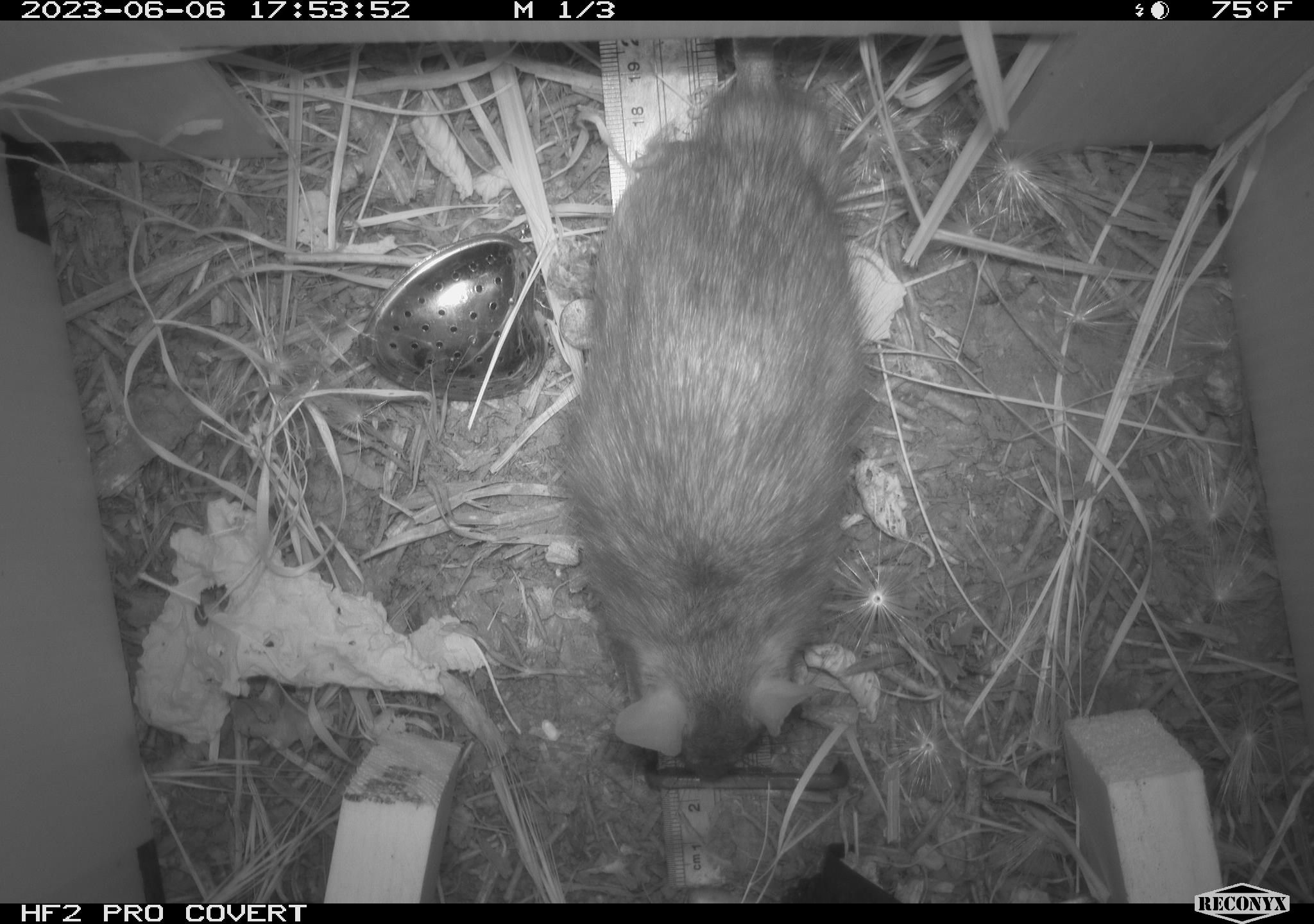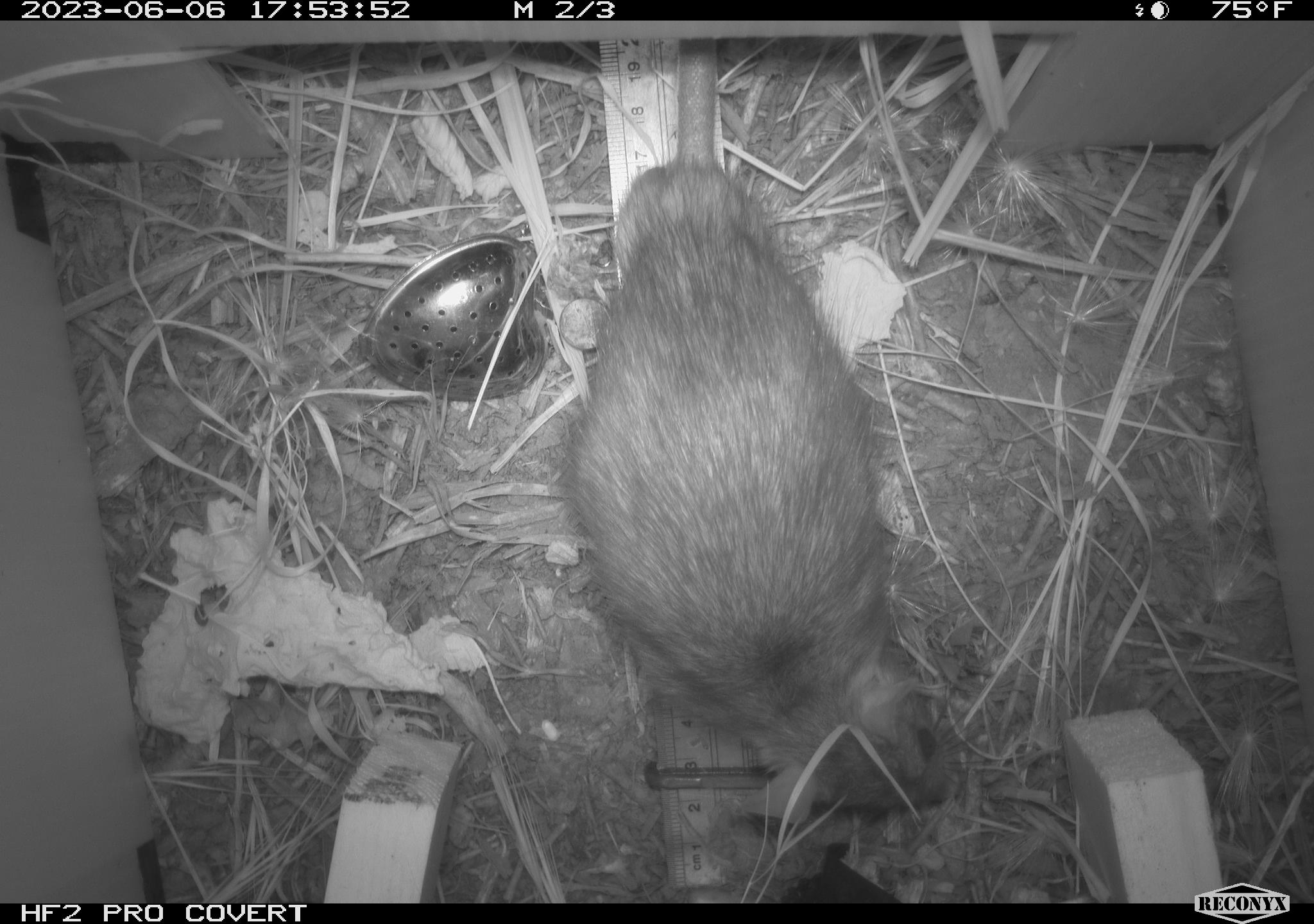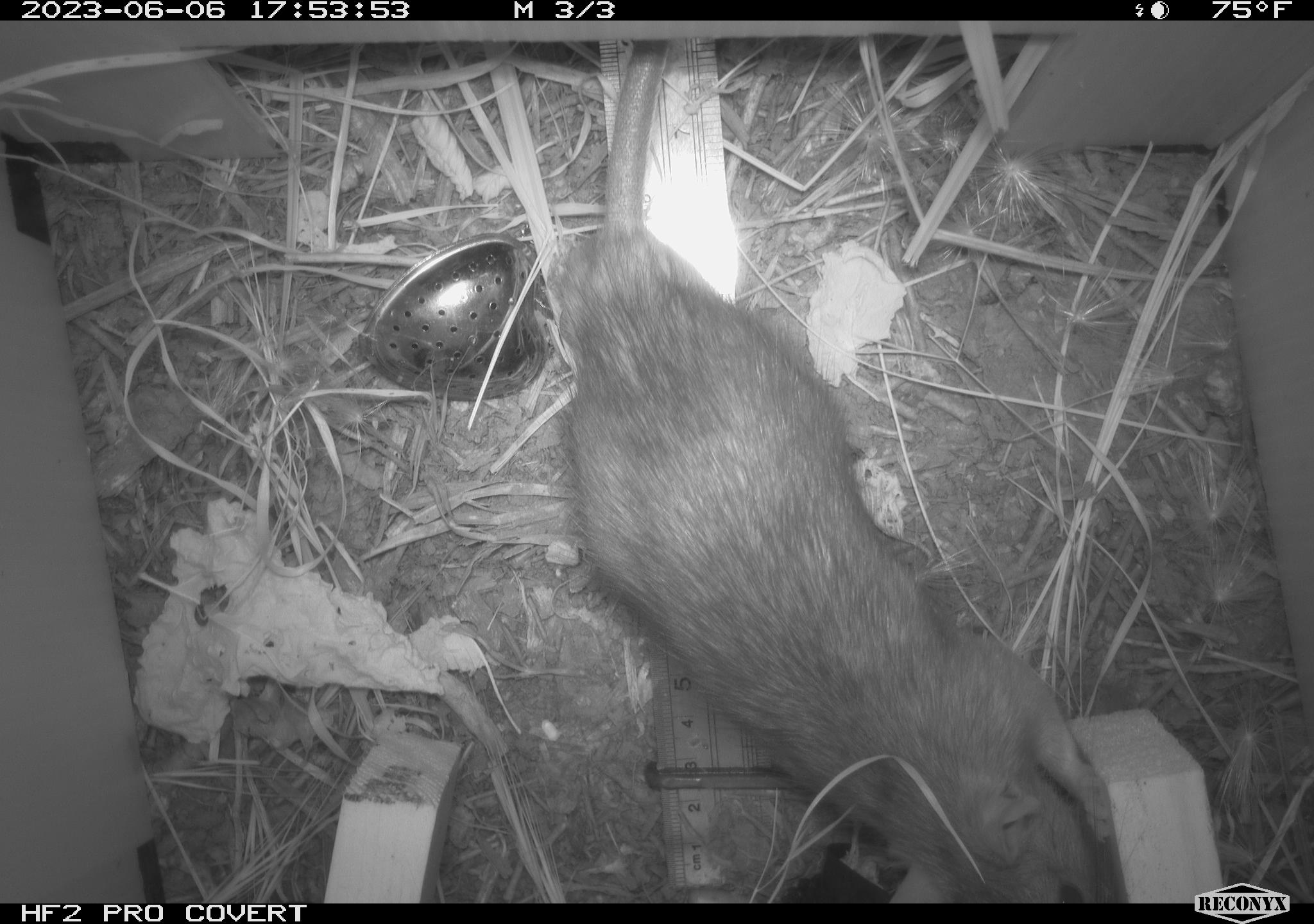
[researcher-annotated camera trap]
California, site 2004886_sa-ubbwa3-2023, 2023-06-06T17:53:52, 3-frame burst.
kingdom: Animalia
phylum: Chordata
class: Mammalia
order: Rodentia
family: Muridae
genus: Rattus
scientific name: Rattus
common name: rat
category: rattus species